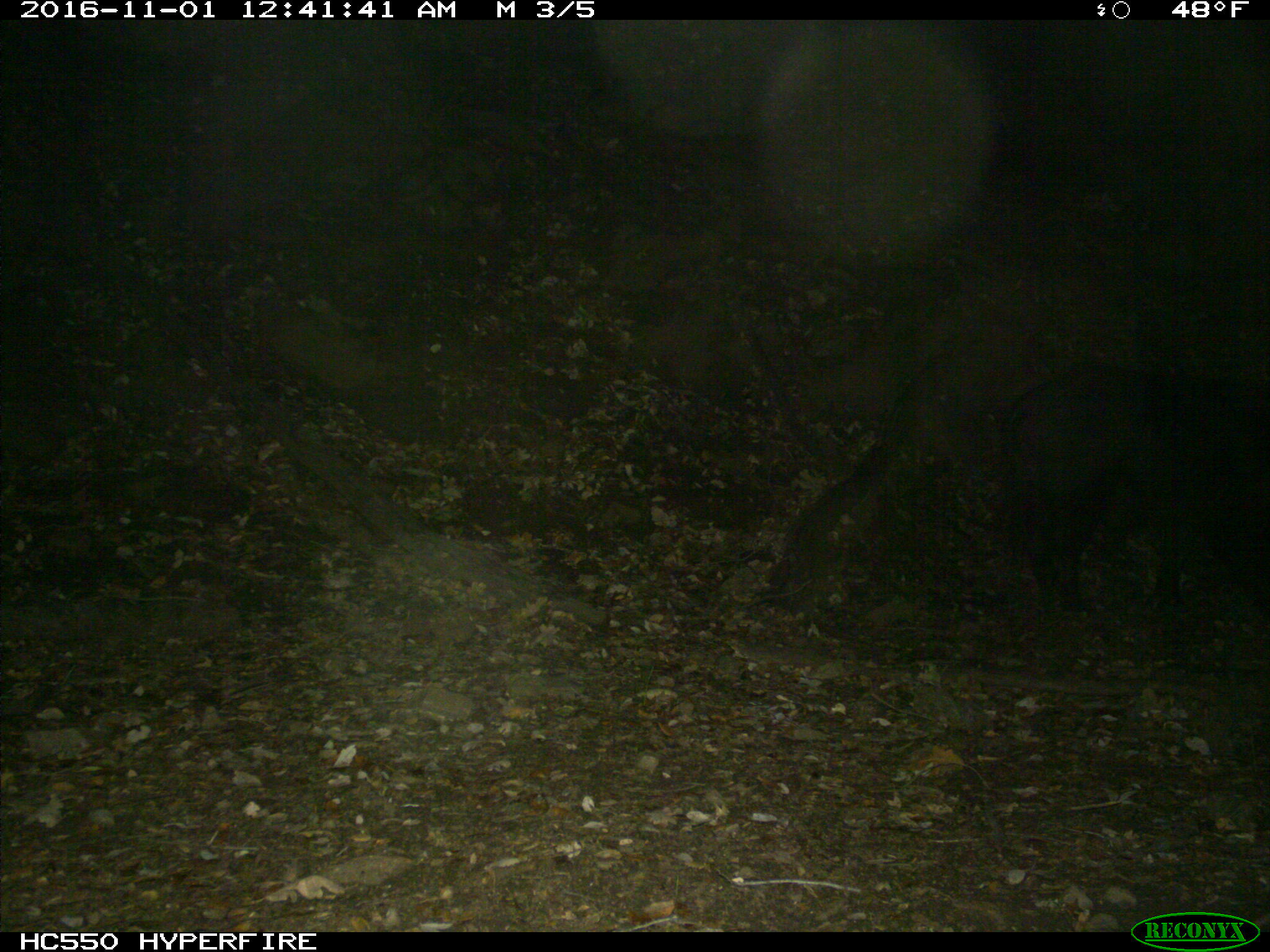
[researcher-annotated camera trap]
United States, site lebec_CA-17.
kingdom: Animalia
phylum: Chordata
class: Mammalia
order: Artiodactyla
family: Suidae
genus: Sus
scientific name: Sus scrofa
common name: wild boar